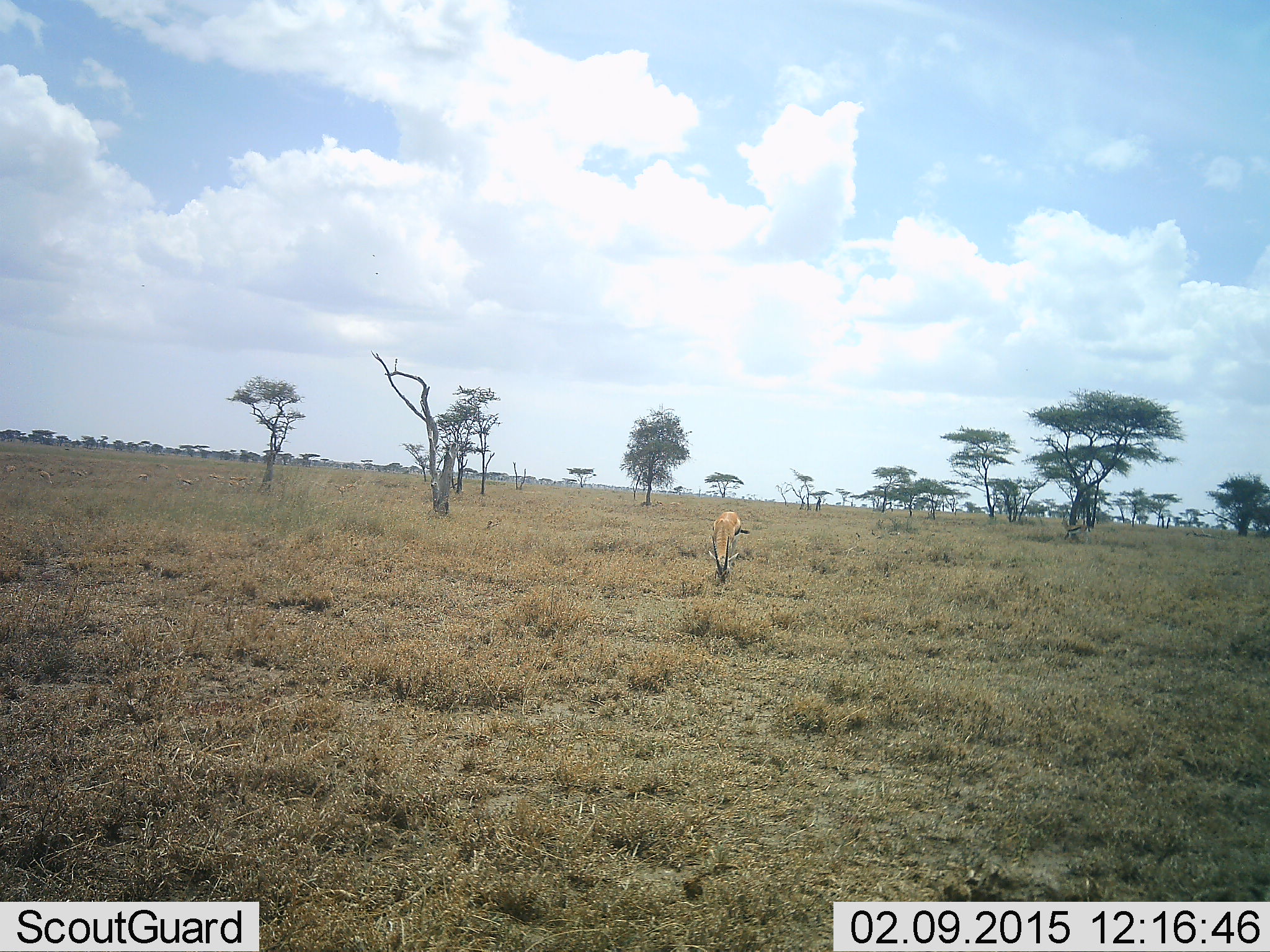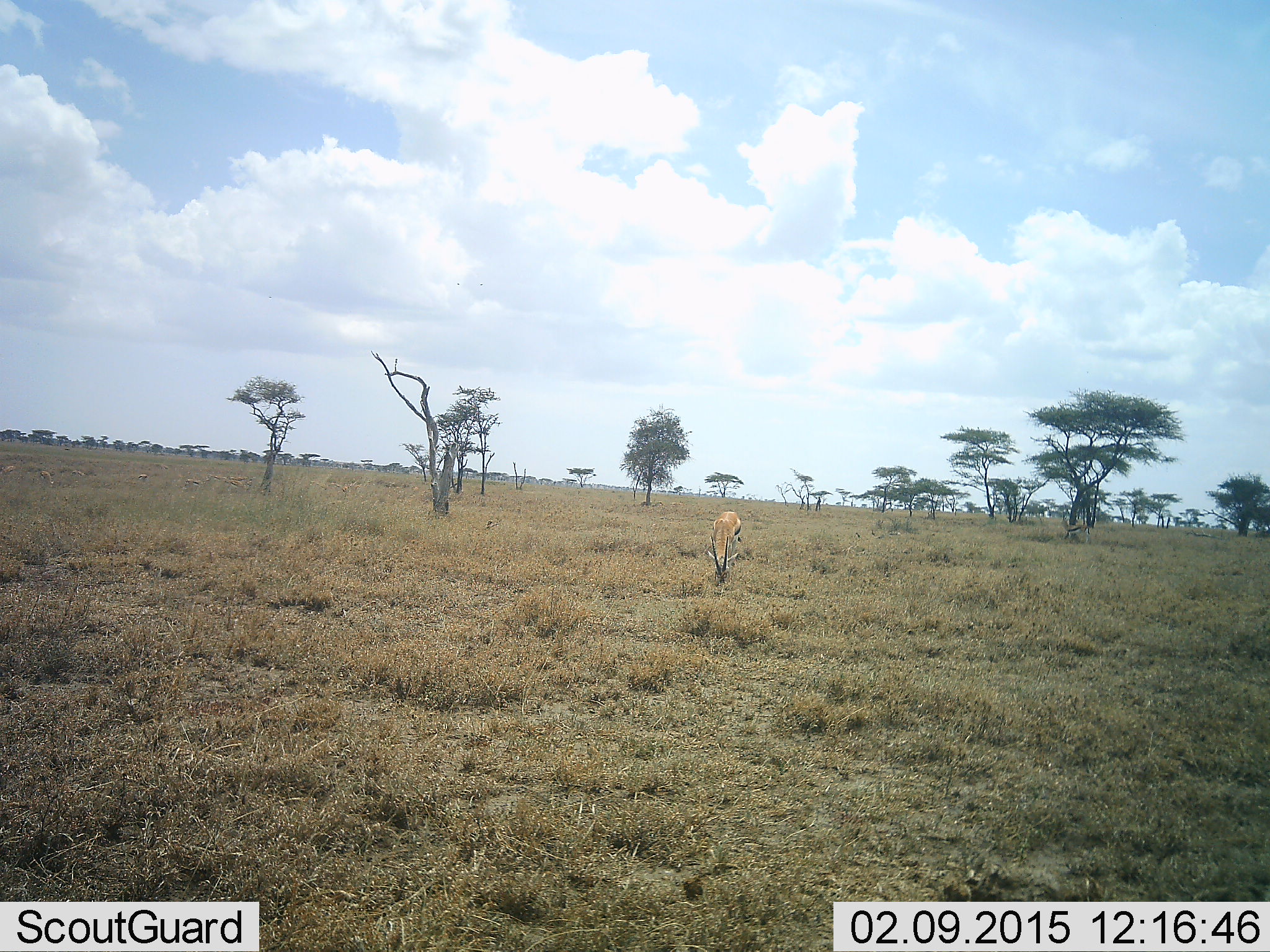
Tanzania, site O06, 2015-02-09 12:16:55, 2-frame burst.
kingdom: Animalia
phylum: Chordata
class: Mammalia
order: Artiodactyla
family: Bovidae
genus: Eudorcas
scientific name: Eudorcas thomsonii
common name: thomson's gazelle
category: gazellethomsons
Gazellethomsons (thomson's gazelle) (Eudorcas thomsonii), count 2. Behavior (volunteer vote fractions): standing 60%, resting 0%, moving 40%, interacting 0%. Young present (vote fraction): 0%. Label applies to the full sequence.